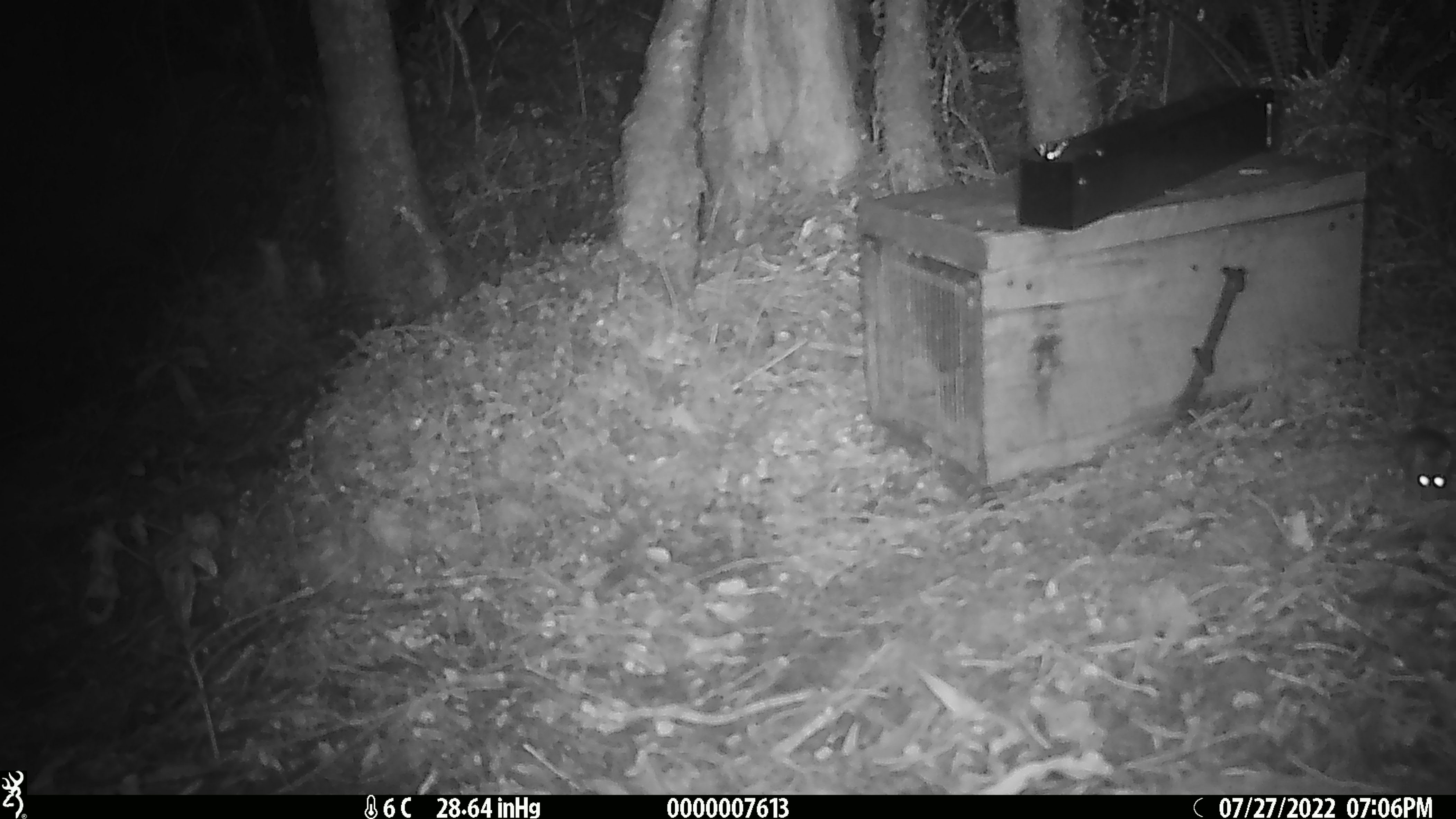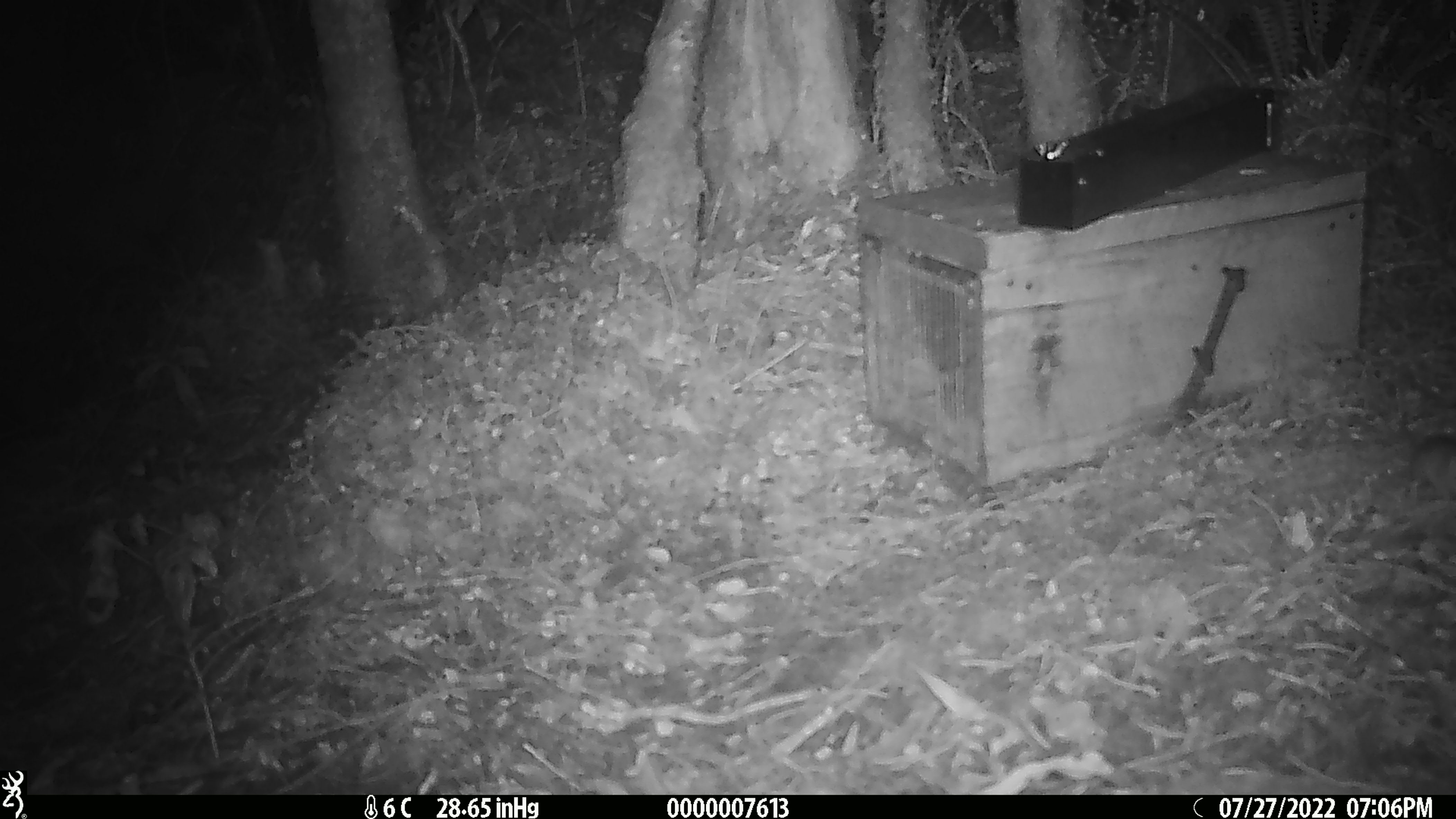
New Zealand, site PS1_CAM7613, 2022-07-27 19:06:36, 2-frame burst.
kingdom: Animalia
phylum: Chordata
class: Mammalia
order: Rodentia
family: Muridae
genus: Mus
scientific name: Mus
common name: mouse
Mouse (Mus).